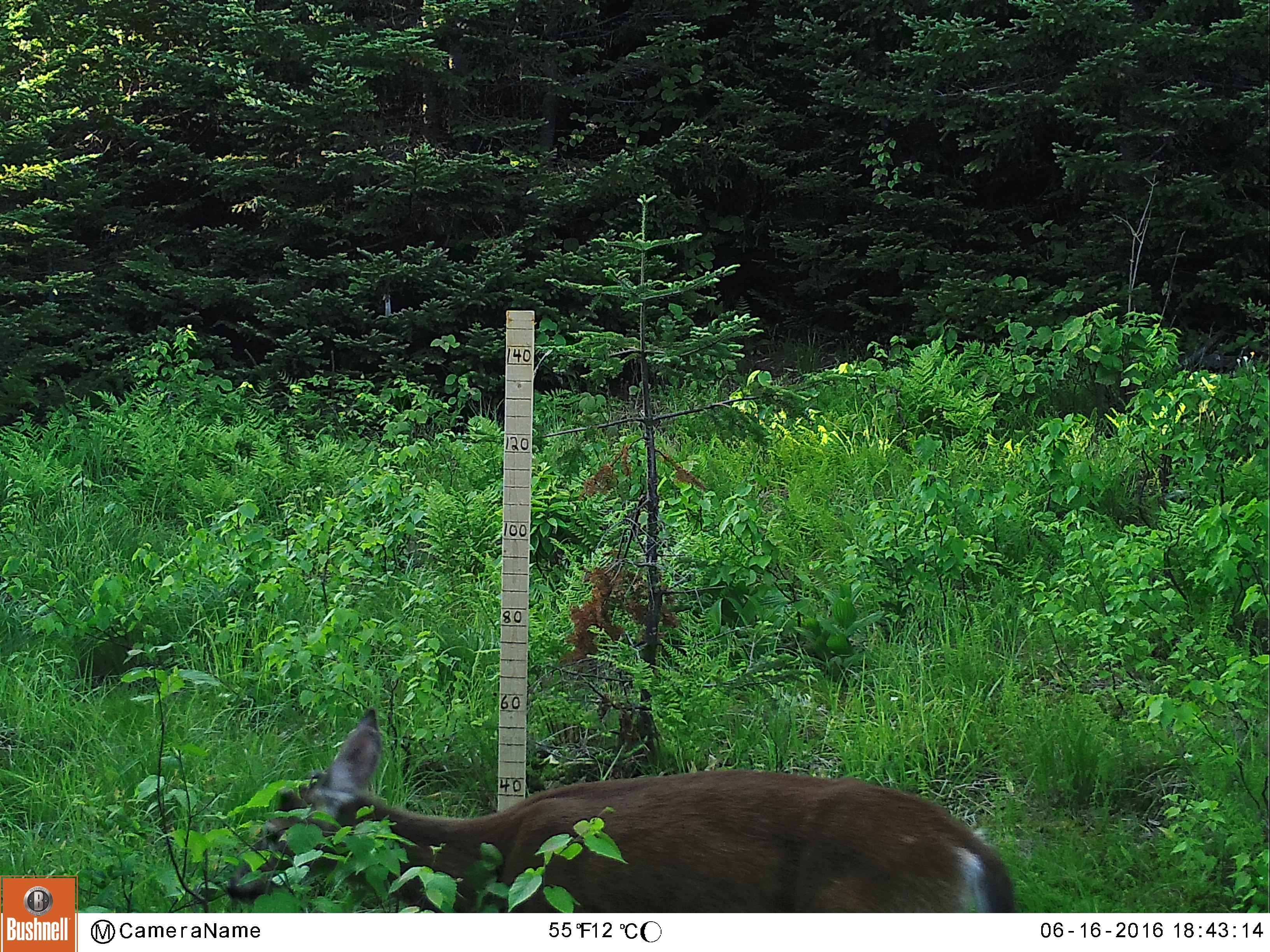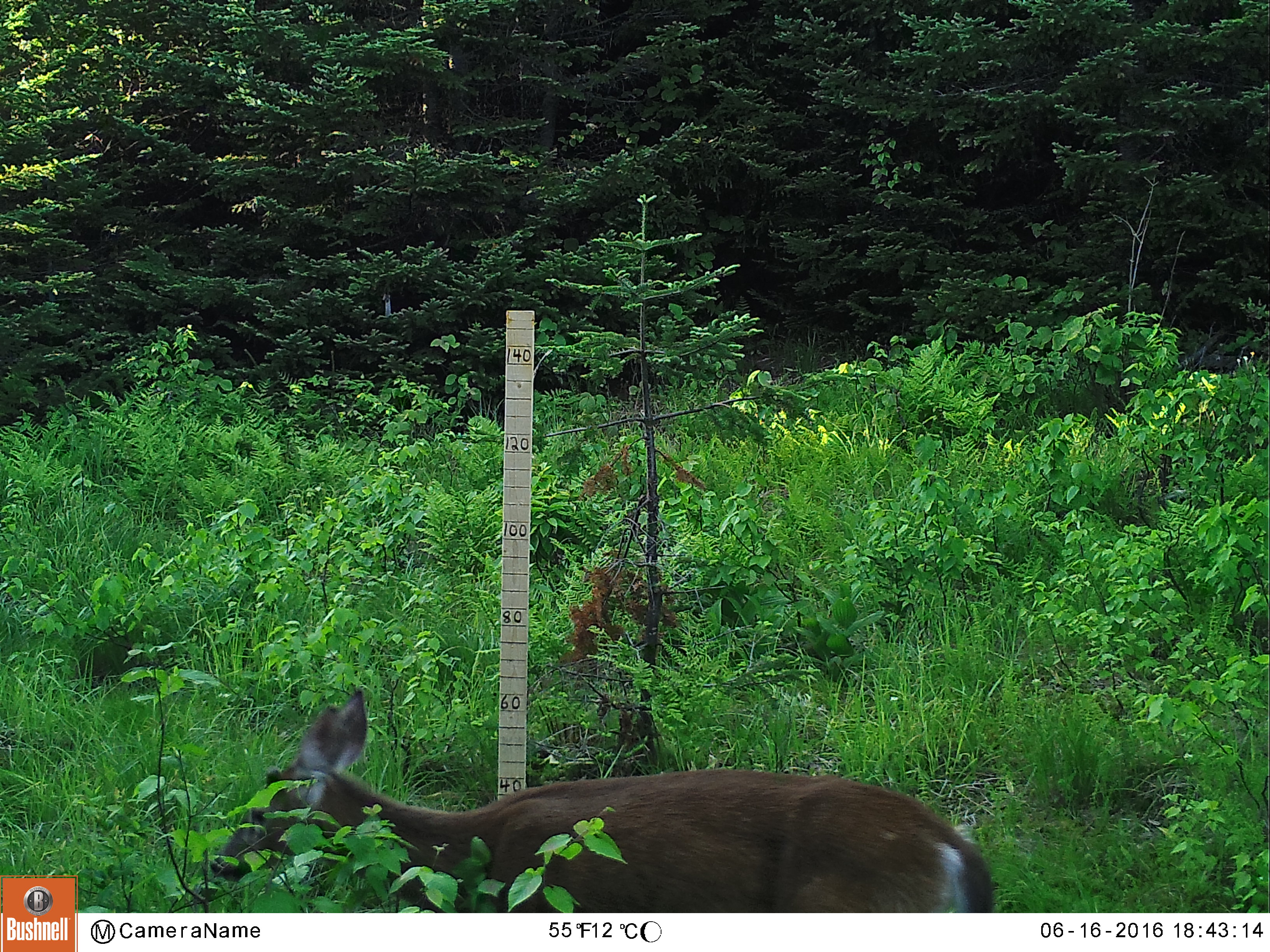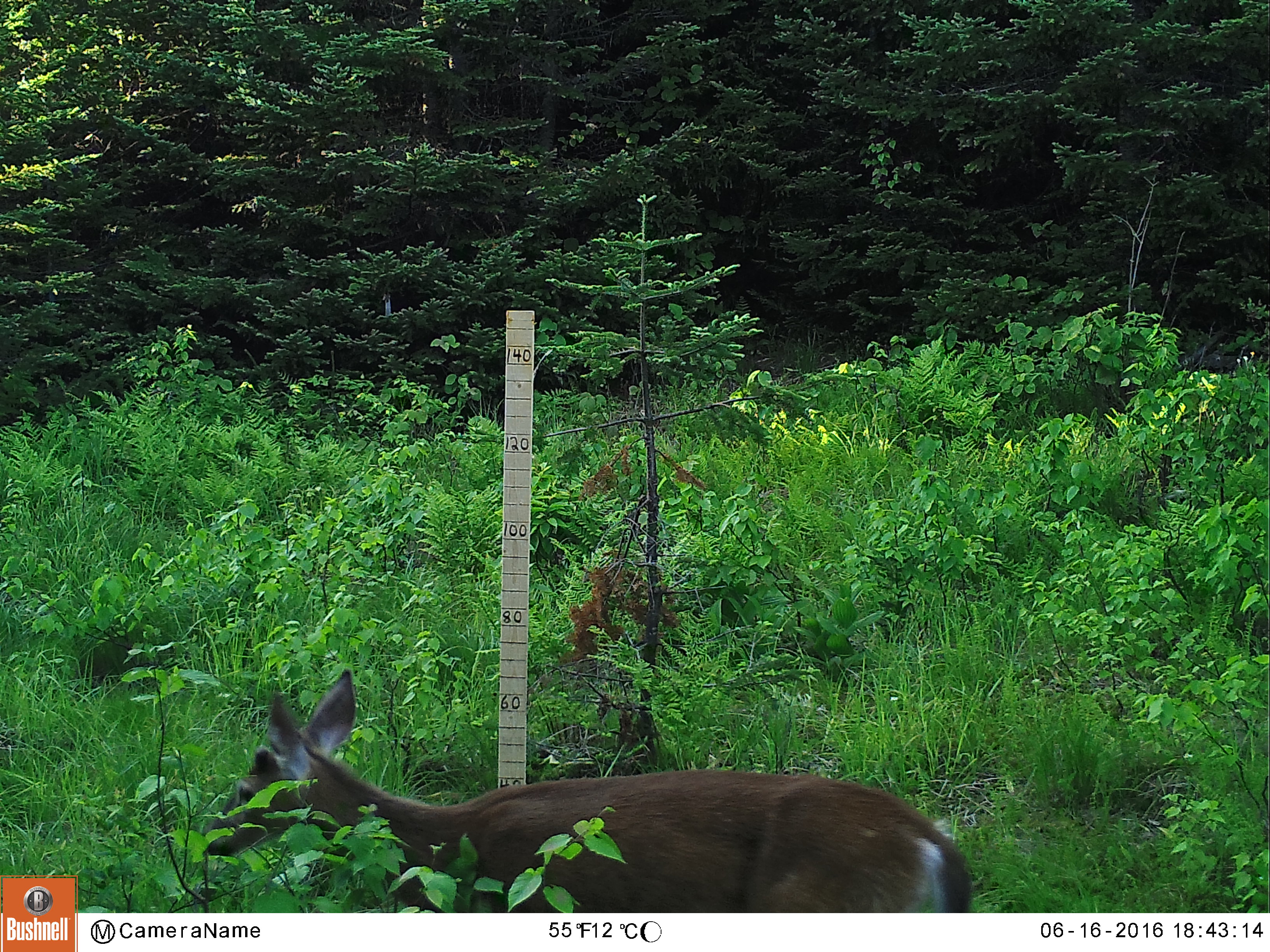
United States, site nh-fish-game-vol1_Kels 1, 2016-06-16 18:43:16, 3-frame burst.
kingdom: Animalia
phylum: Chordata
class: Mammalia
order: Artiodactyla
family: Cervidae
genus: Odocoileus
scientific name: Odocoileus virginianus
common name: white-tailed deer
White-tailed deer (Odocoileus virginianus).